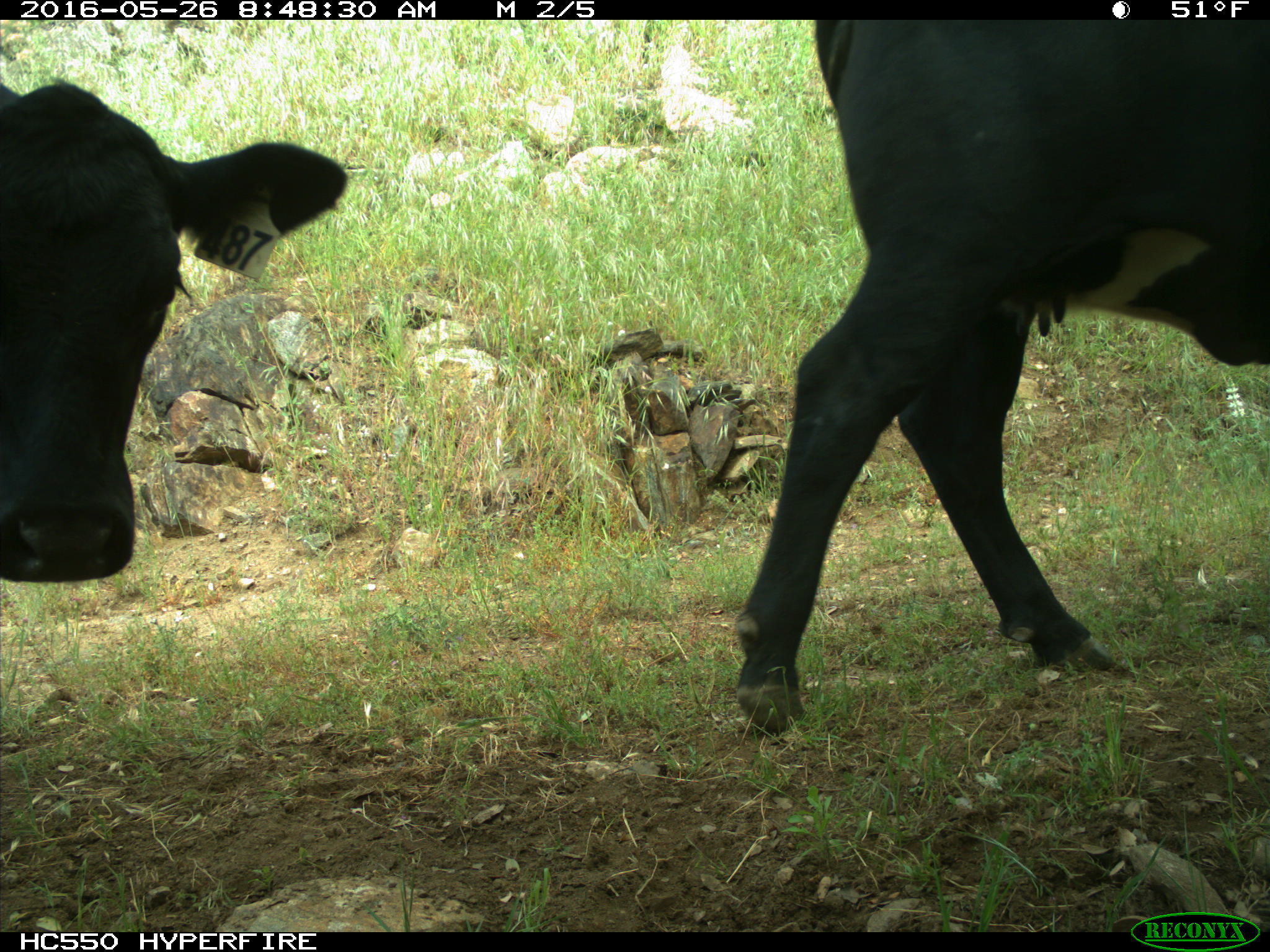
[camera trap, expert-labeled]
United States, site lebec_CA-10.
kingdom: Animalia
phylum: Chordata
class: Mammalia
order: Artiodactyla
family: Bovidae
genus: Bos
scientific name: Bos taurus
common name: domestic cow